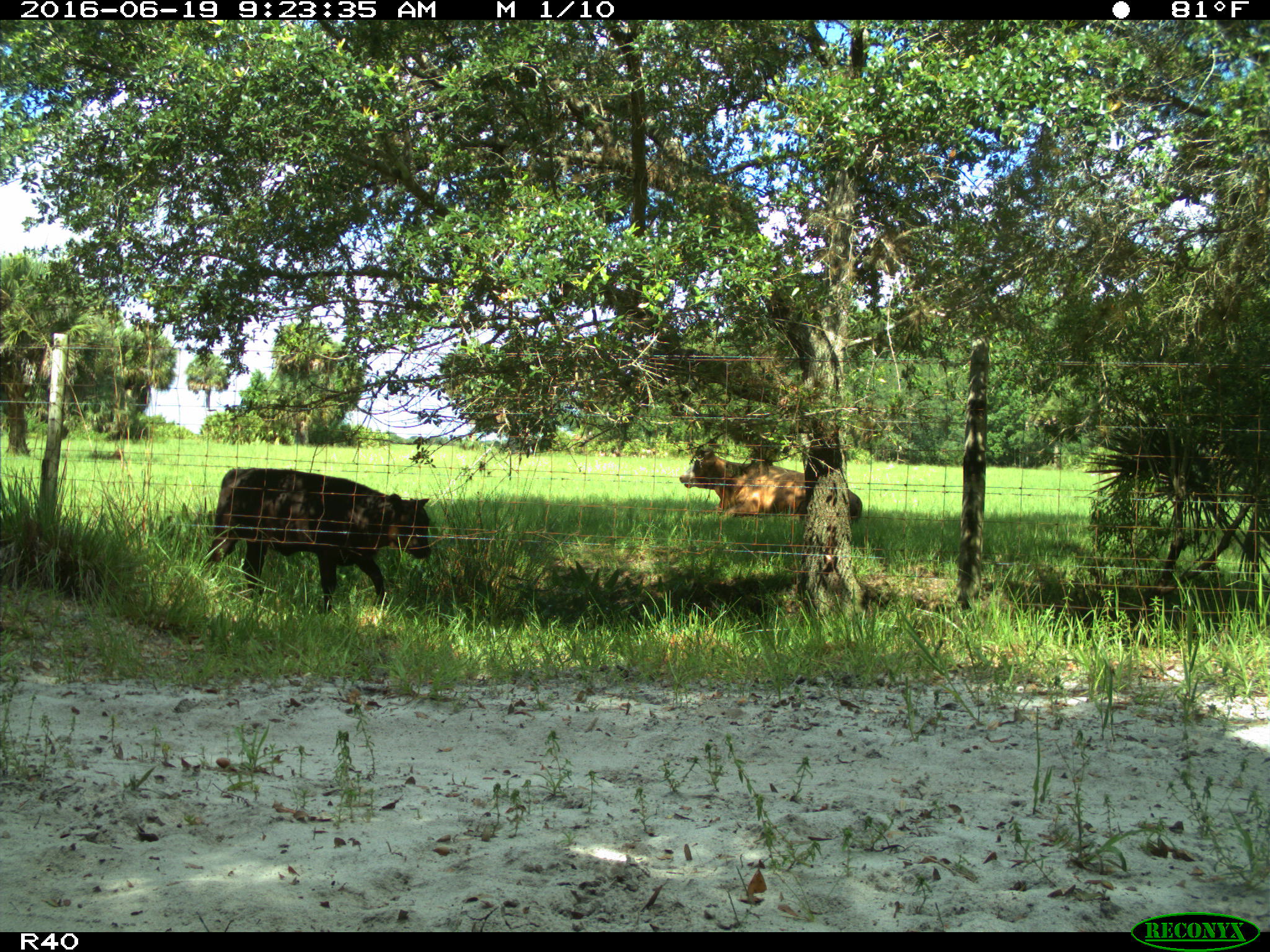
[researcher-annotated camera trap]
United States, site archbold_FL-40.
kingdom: Animalia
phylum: Chordata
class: Mammalia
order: Artiodactyla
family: Bovidae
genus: Bos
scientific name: Bos taurus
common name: domestic cow